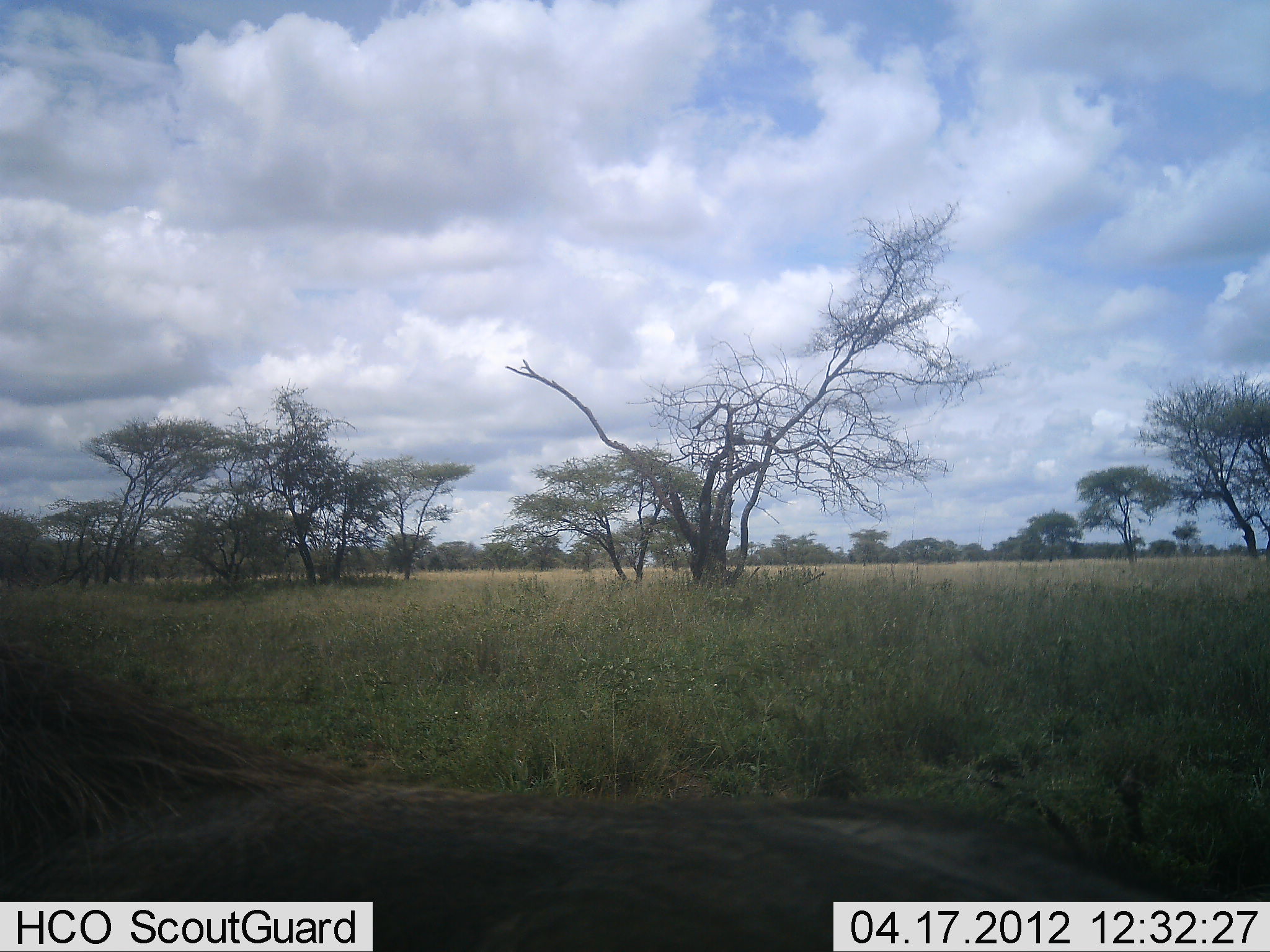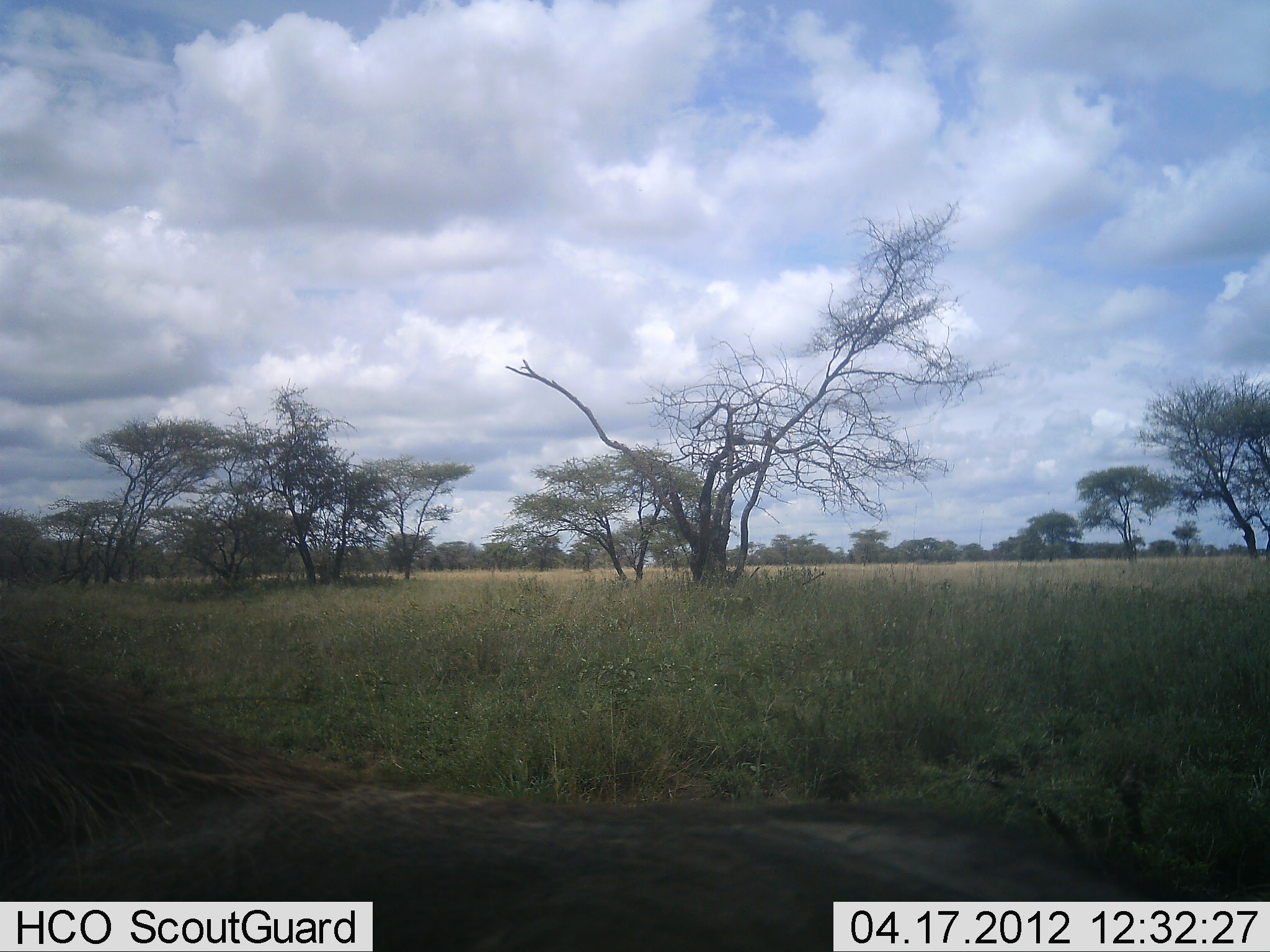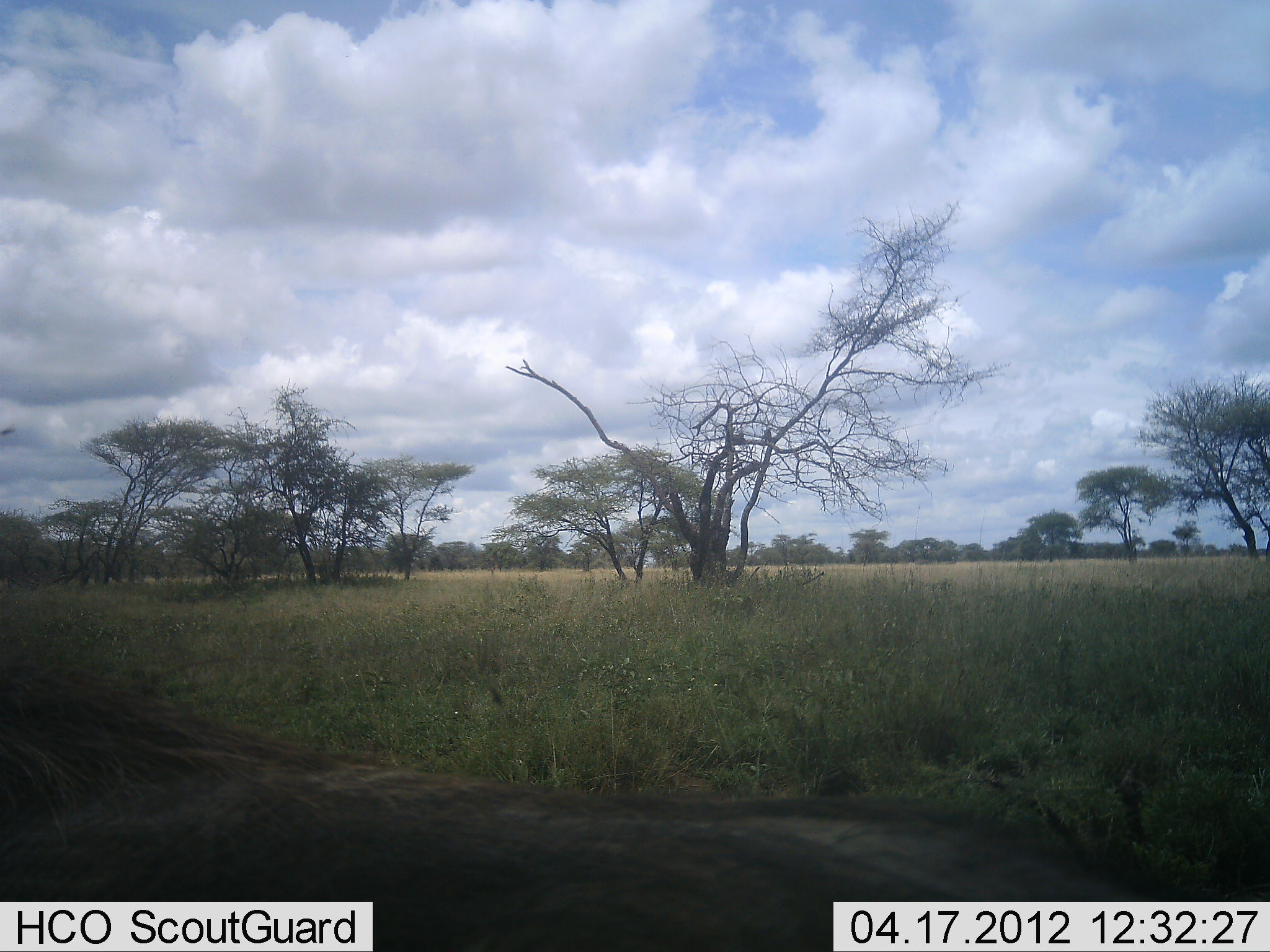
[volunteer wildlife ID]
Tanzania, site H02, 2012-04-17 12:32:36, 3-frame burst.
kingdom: Animalia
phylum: Chordata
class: Mammalia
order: Artiodactyla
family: Suidae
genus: Phacochoerus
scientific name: Phacochoerus africanus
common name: warthog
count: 1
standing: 89%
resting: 11%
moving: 0%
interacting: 0%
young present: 0%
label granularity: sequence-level